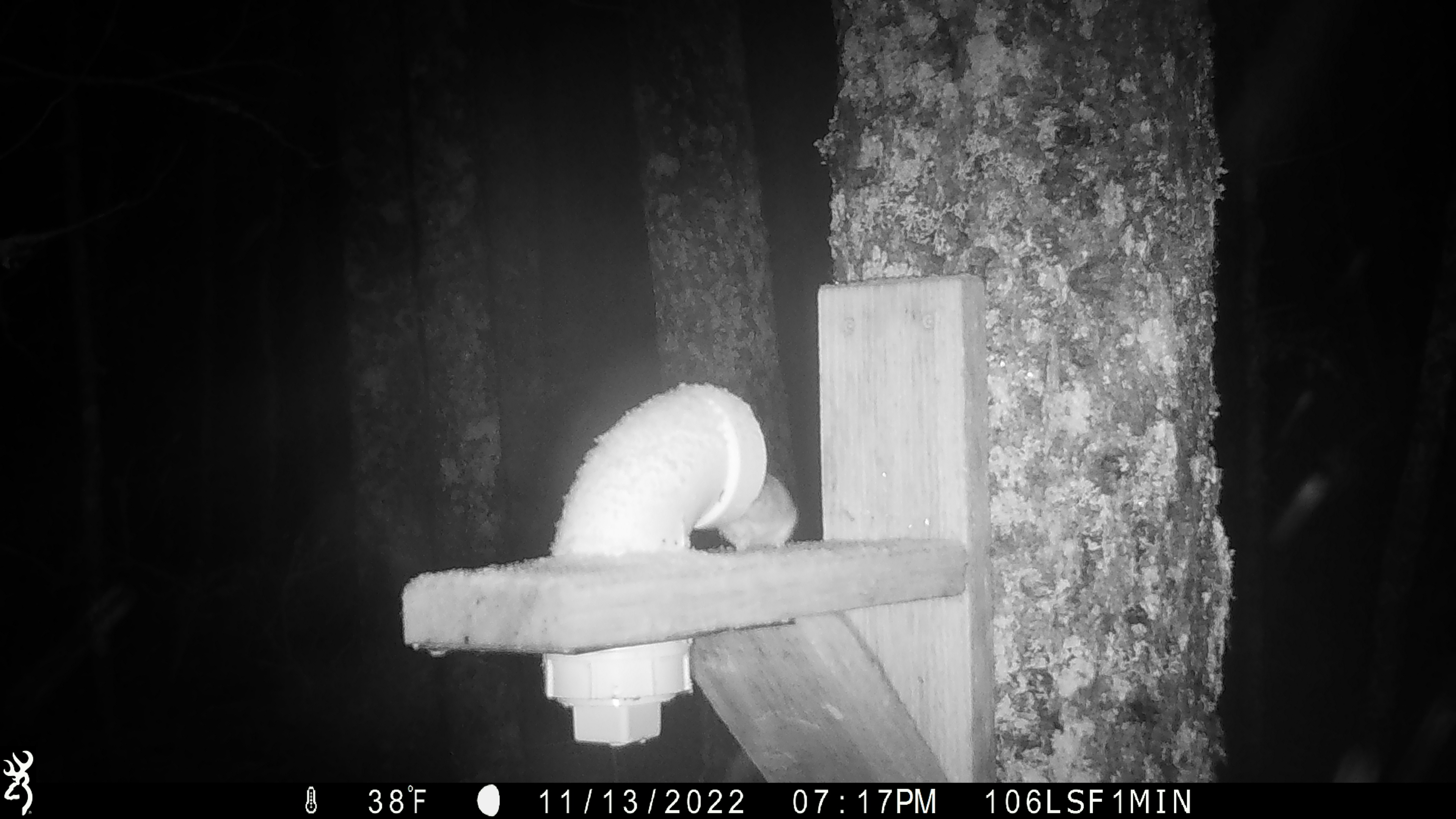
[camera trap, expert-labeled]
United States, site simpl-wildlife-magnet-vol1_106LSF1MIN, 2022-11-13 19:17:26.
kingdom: Animalia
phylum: Chordata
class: Mammalia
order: Rodentia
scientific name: Rodentia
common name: mouse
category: mouse sp.